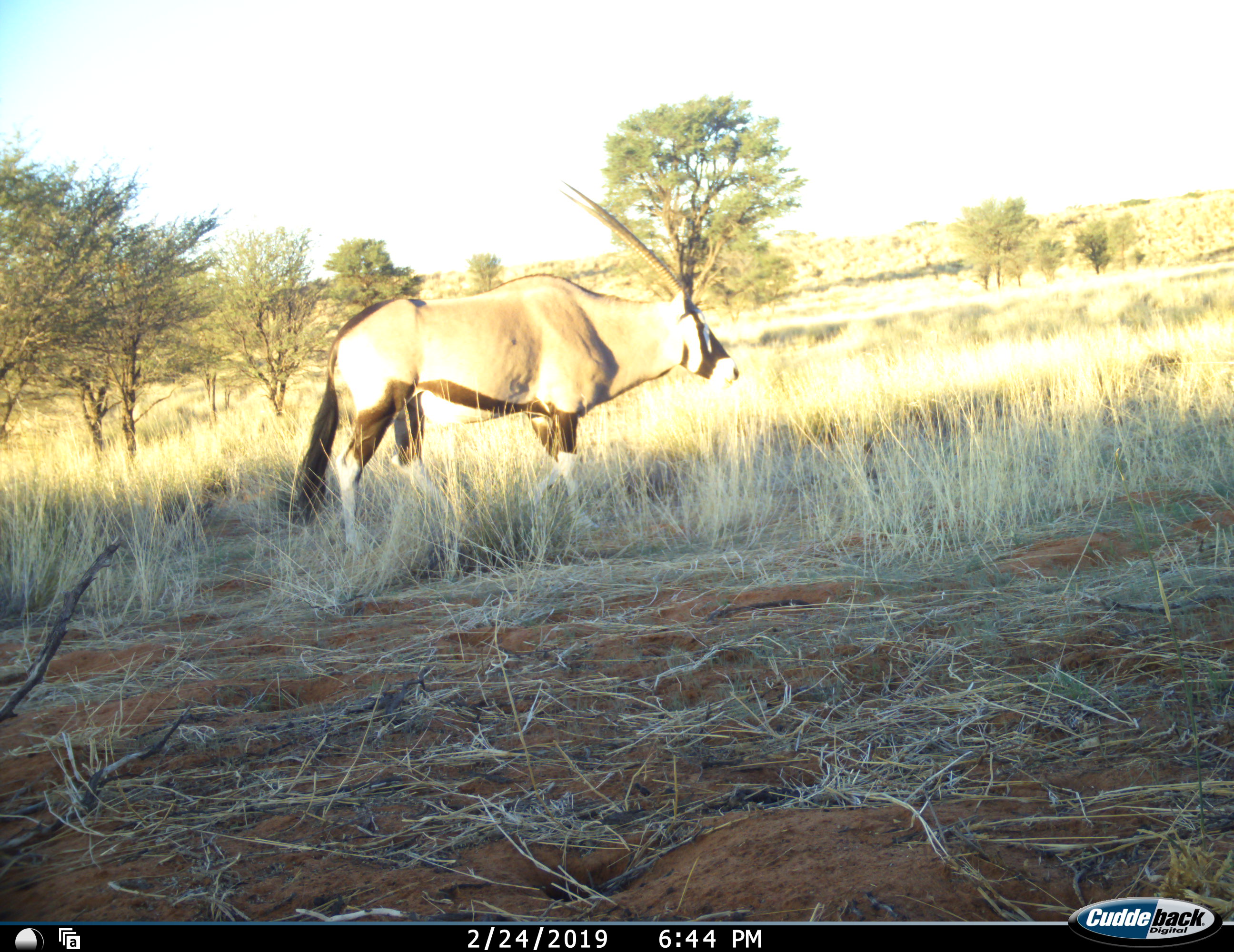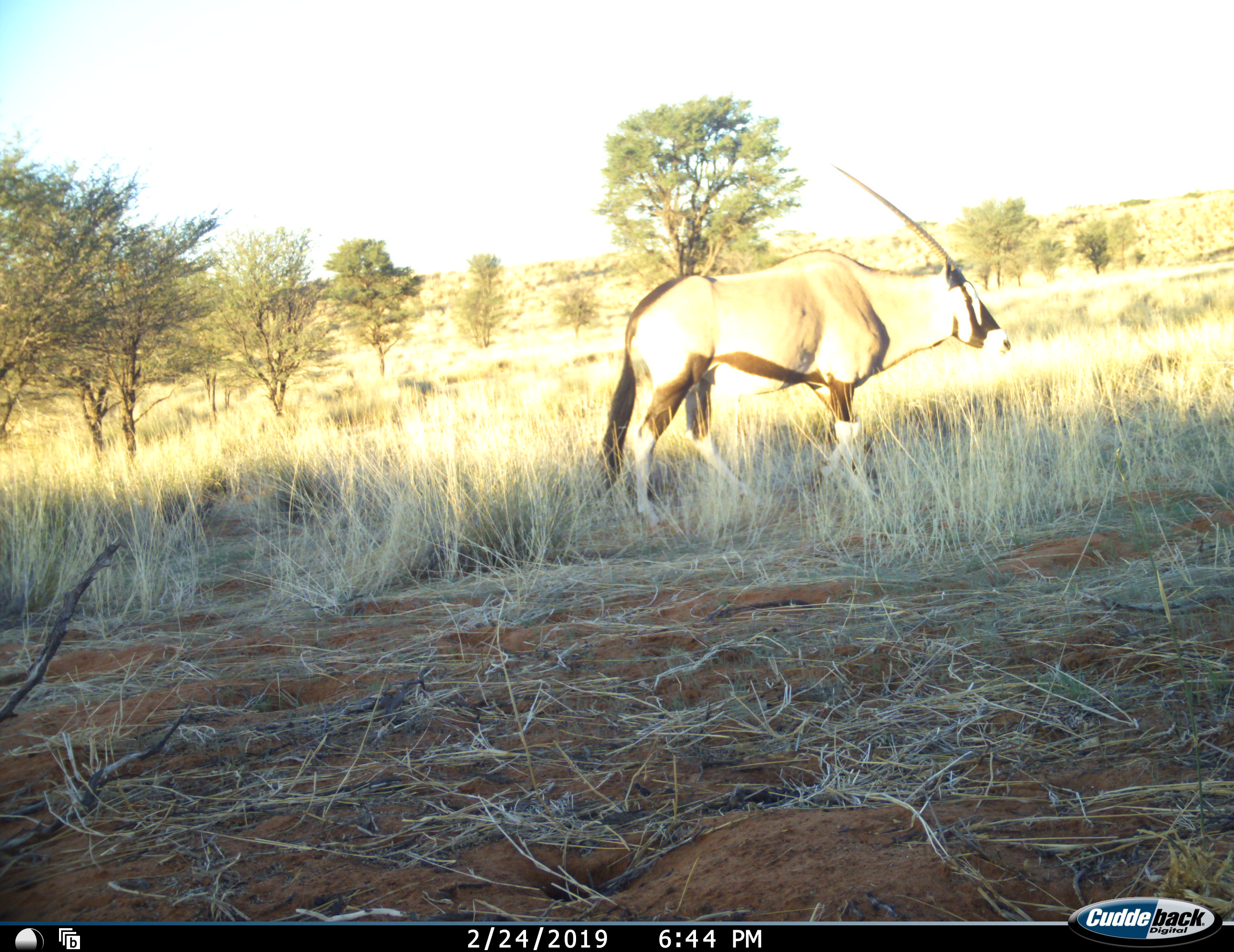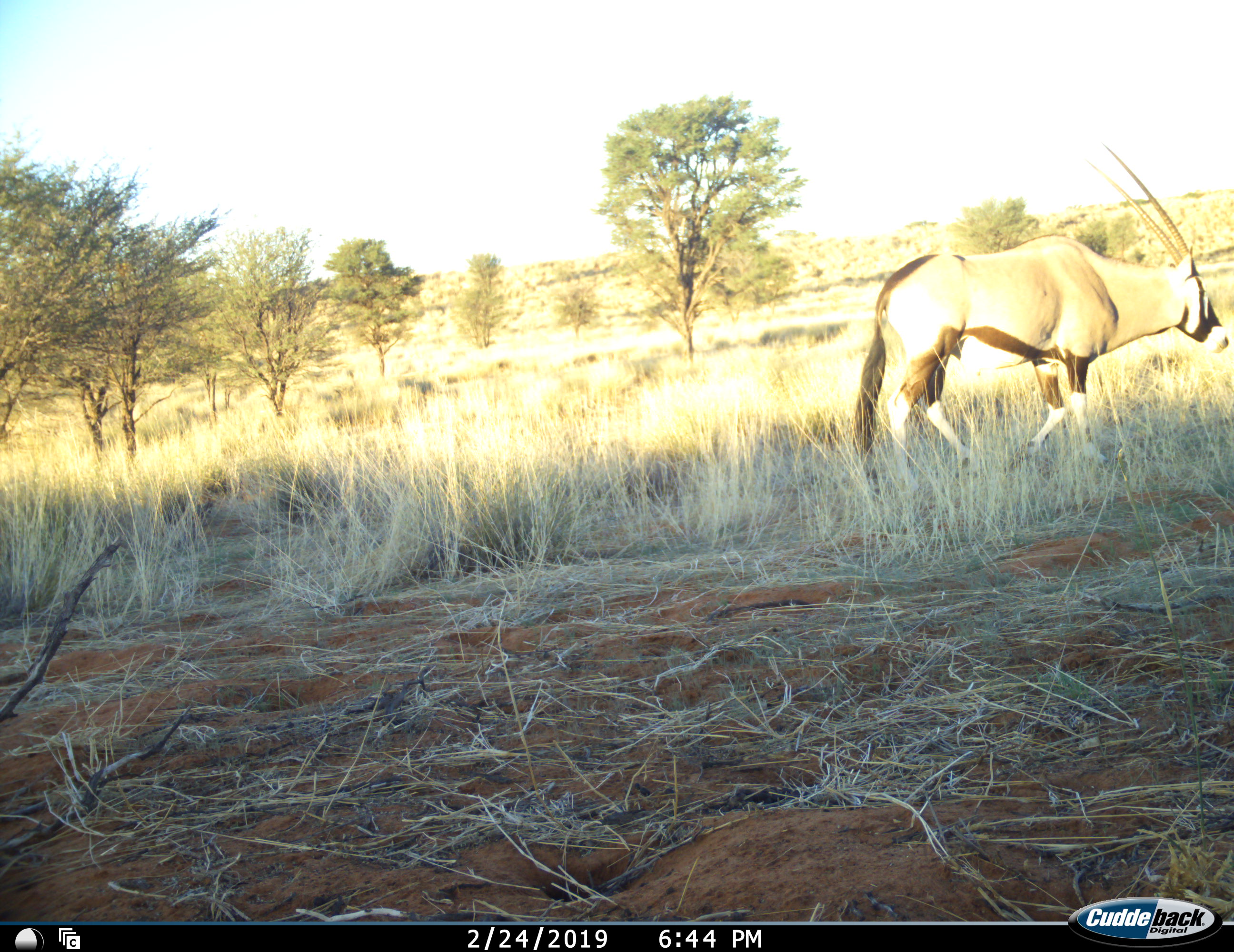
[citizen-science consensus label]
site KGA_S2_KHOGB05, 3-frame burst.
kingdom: Animalia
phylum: Chordata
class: Mammalia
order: Artiodactyla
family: Bovidae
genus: Oryx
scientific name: Oryx gazella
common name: gemsbok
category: oryx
Oryx (gemsbok) (Oryx gazella), count 1. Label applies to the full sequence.